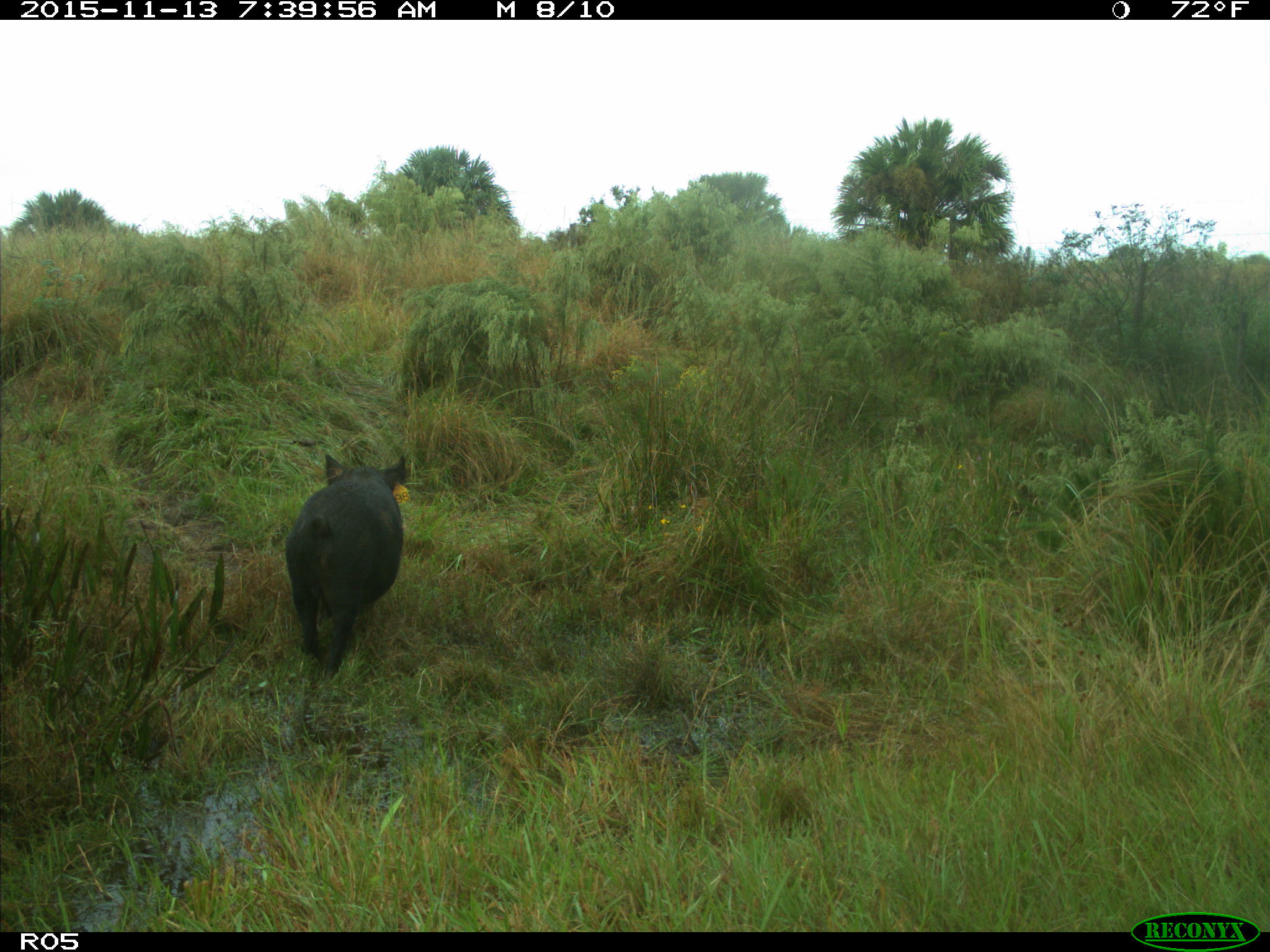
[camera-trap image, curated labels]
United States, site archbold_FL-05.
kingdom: Animalia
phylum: Chordata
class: Mammalia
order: Artiodactyla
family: Suidae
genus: Sus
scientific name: Sus scrofa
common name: wild boar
Sus scrofa (wild boar).